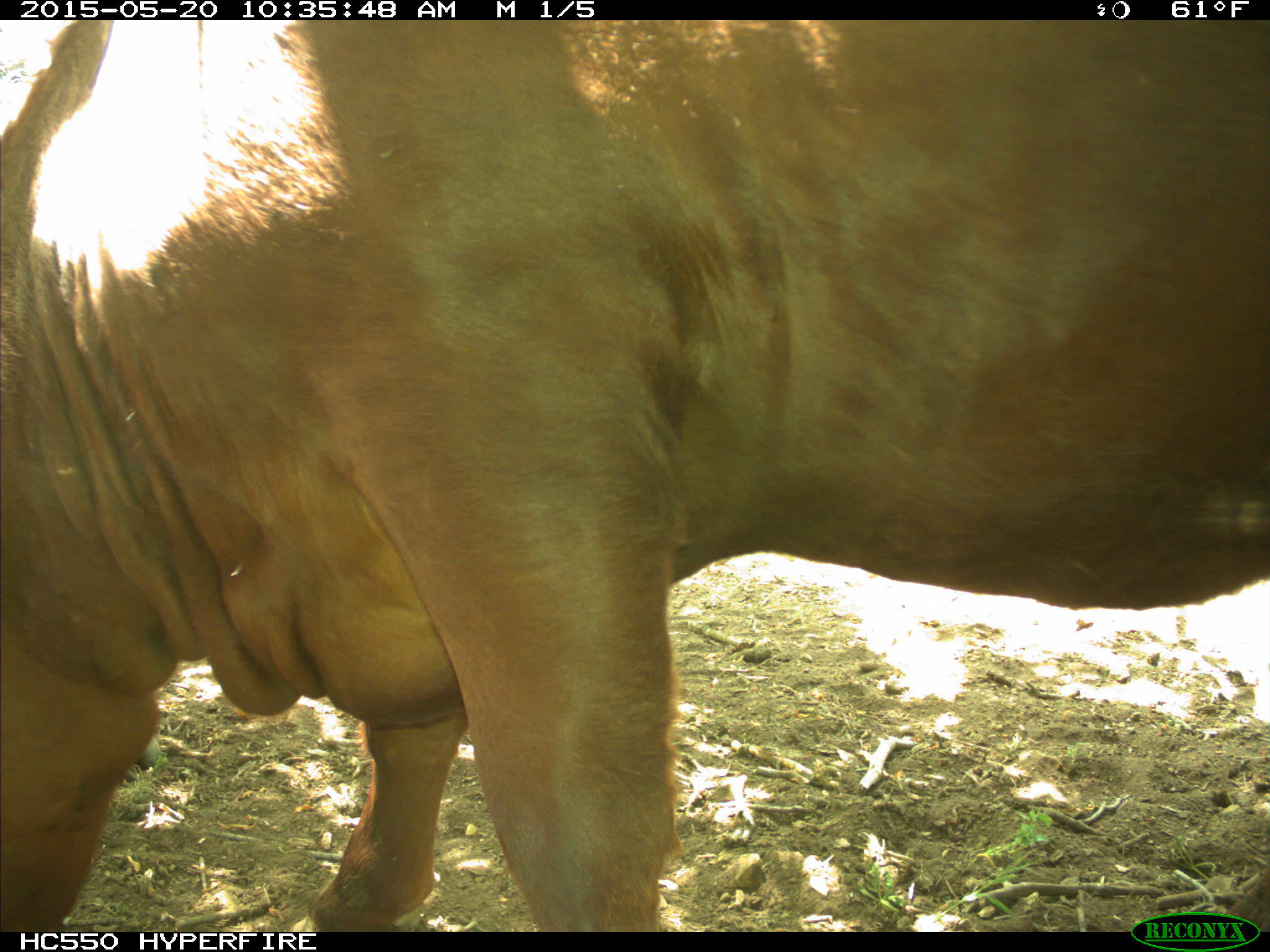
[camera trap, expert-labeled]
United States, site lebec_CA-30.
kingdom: Animalia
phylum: Chordata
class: Mammalia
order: Artiodactyla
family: Bovidae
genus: Bos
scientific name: Bos taurus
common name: domestic cow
Bos taurus (domestic cow).